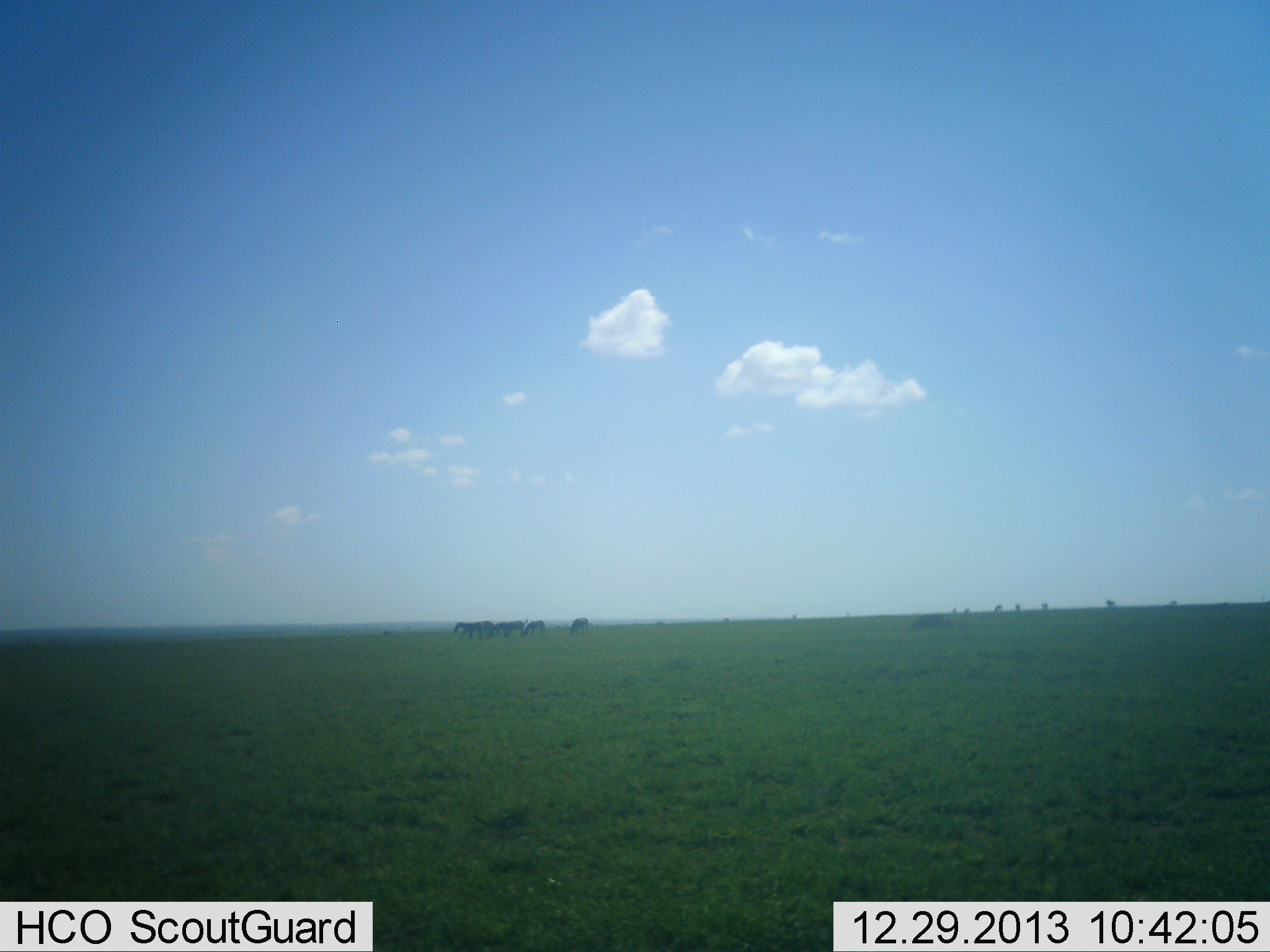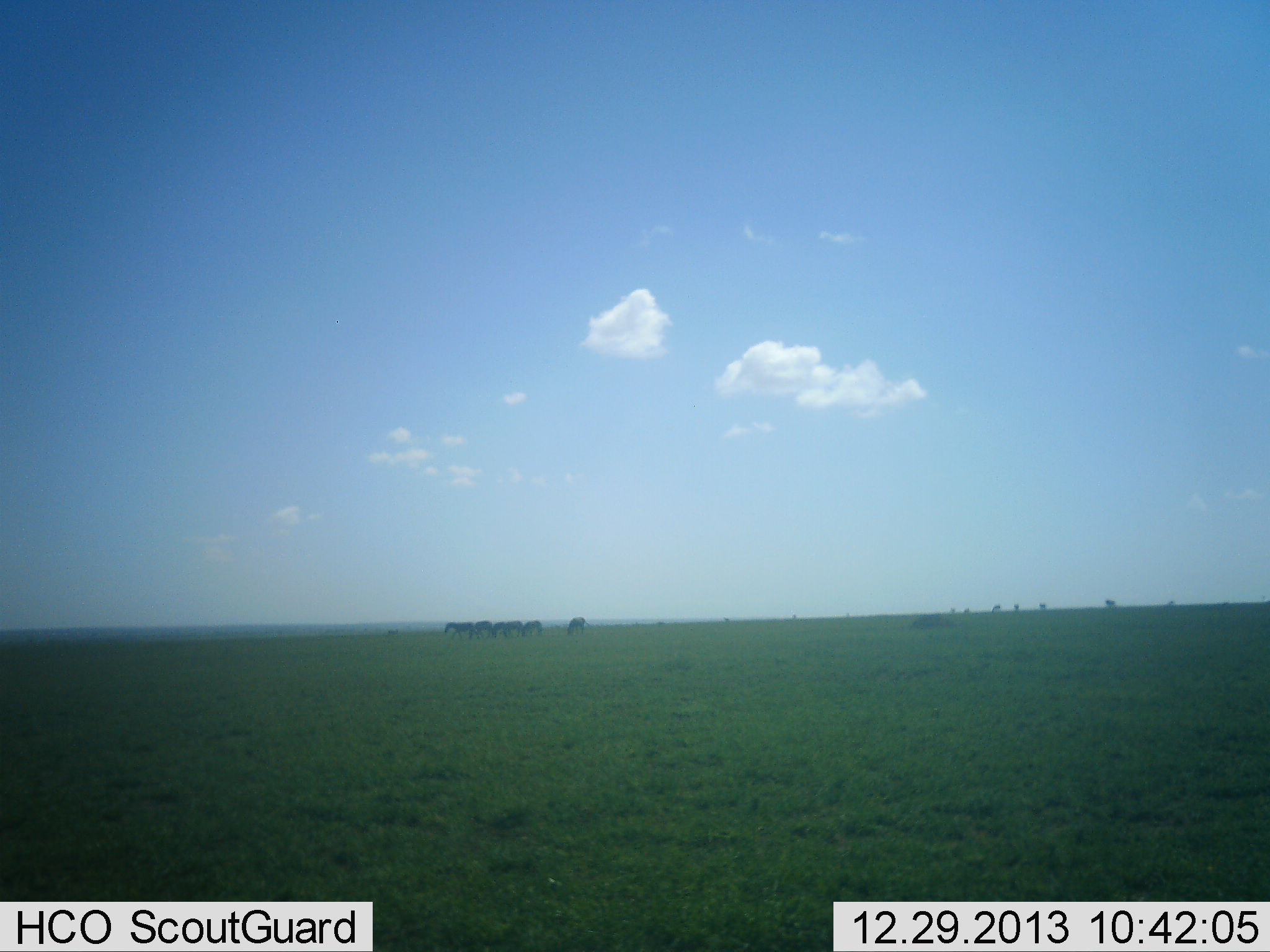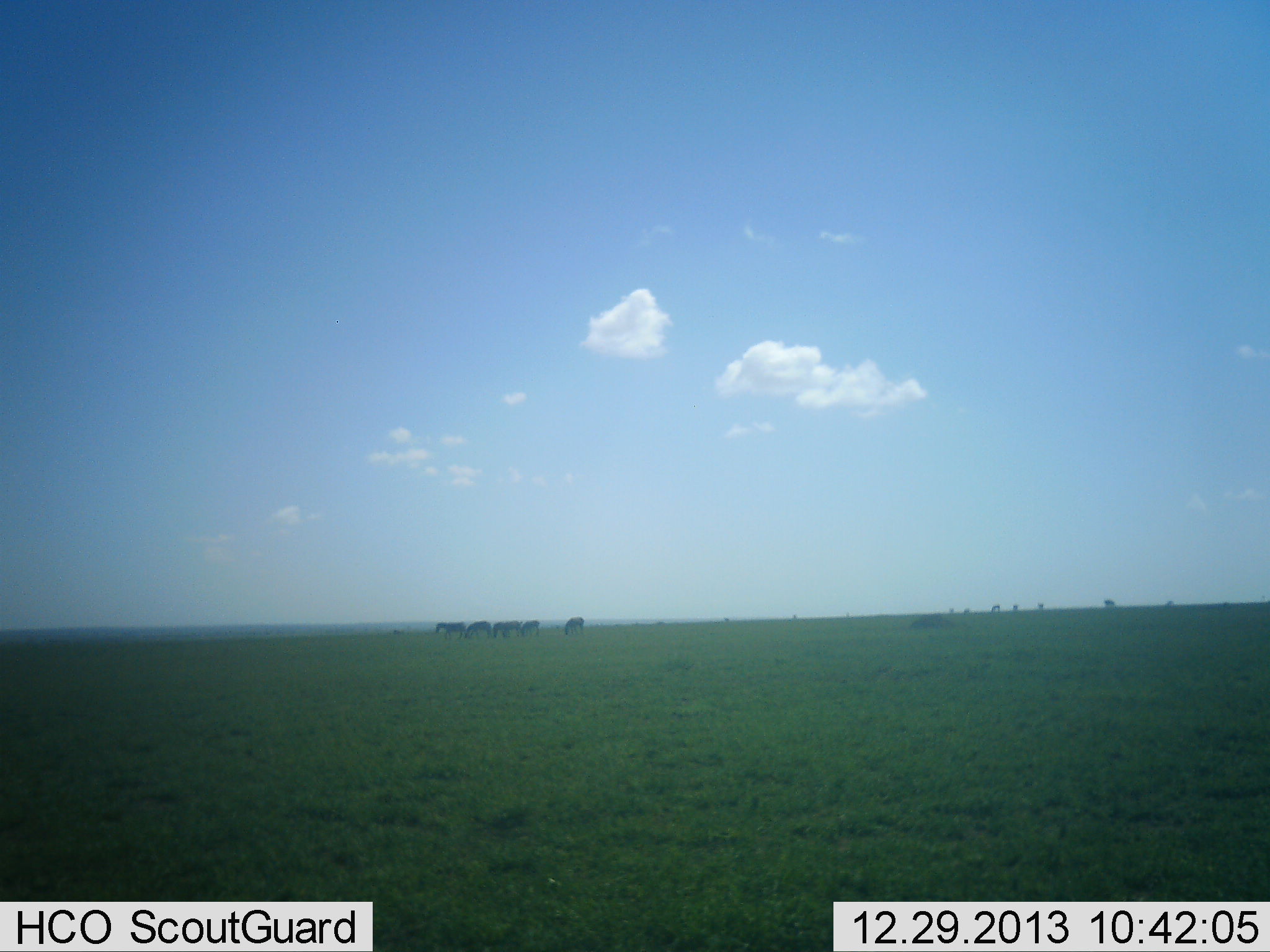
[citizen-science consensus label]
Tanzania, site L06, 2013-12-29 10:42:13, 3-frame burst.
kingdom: Animalia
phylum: Chordata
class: Mammalia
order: Perissodactyla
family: Equidae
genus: Equus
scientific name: Equus quagga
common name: plains zebra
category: zebra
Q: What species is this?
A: Zebra (plains zebra) (Equus quagga).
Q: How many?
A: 6.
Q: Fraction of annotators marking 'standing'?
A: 30%.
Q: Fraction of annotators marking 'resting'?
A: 0%.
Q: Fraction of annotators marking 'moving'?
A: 70%.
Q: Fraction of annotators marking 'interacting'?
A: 0%.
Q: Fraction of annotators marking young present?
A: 0%.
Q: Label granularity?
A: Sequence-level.